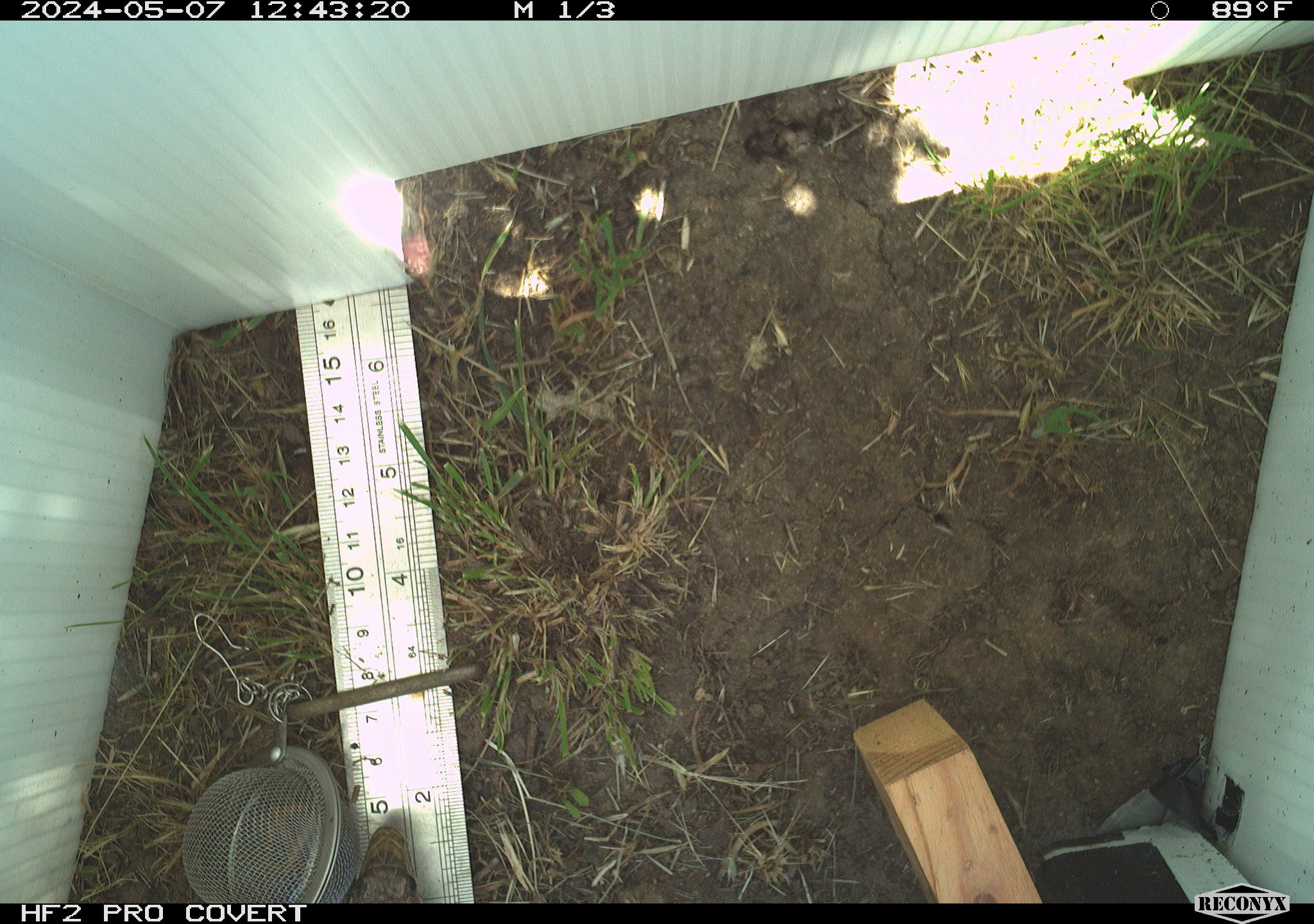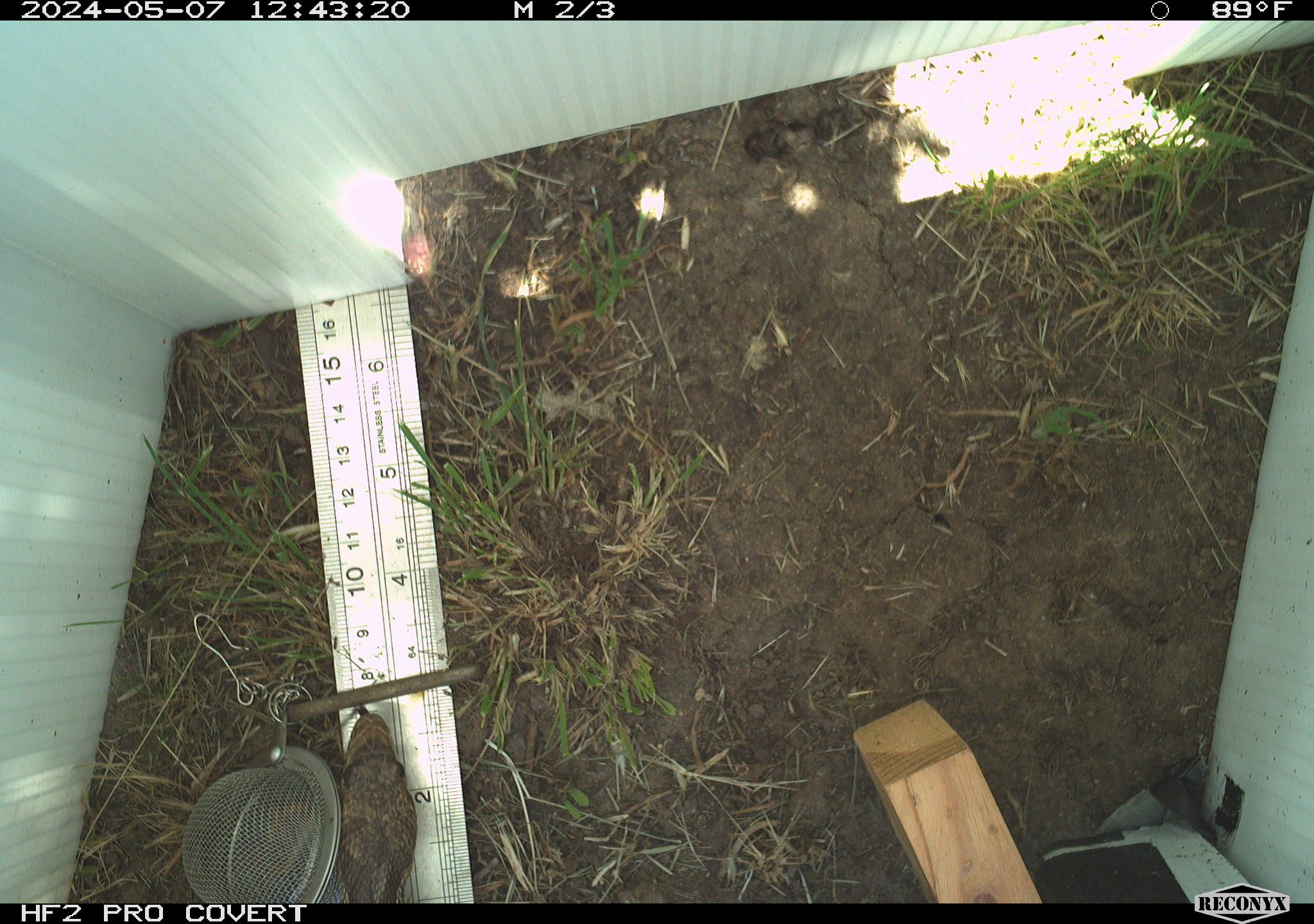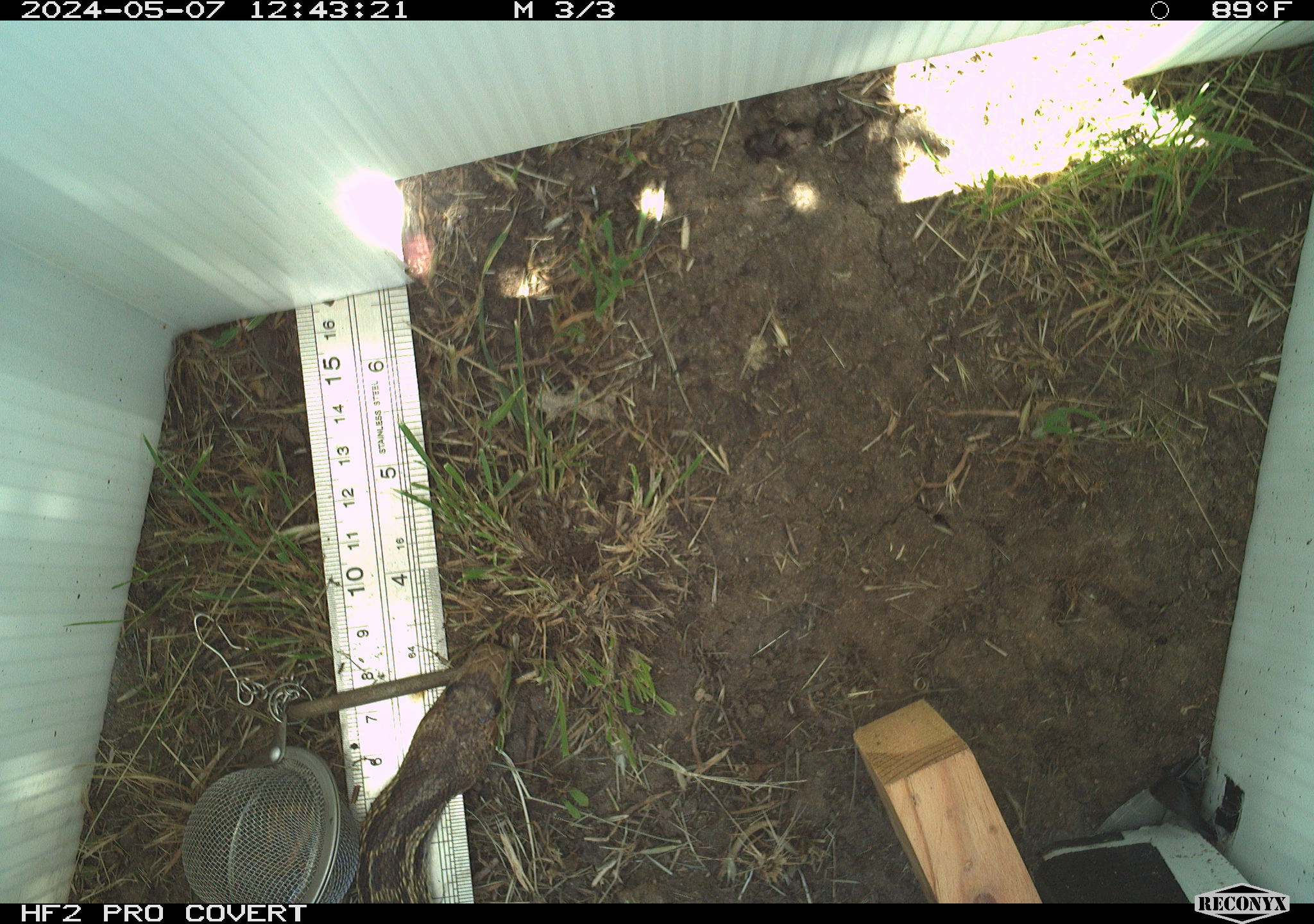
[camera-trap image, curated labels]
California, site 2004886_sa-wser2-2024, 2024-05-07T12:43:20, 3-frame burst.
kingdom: Animalia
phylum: Chordata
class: Reptilia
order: Squamata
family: Colubridae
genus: Pituophis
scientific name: Pituophis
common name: bullsnakes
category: pituophis species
Pituophis species (bullsnakes) (Pituophis).